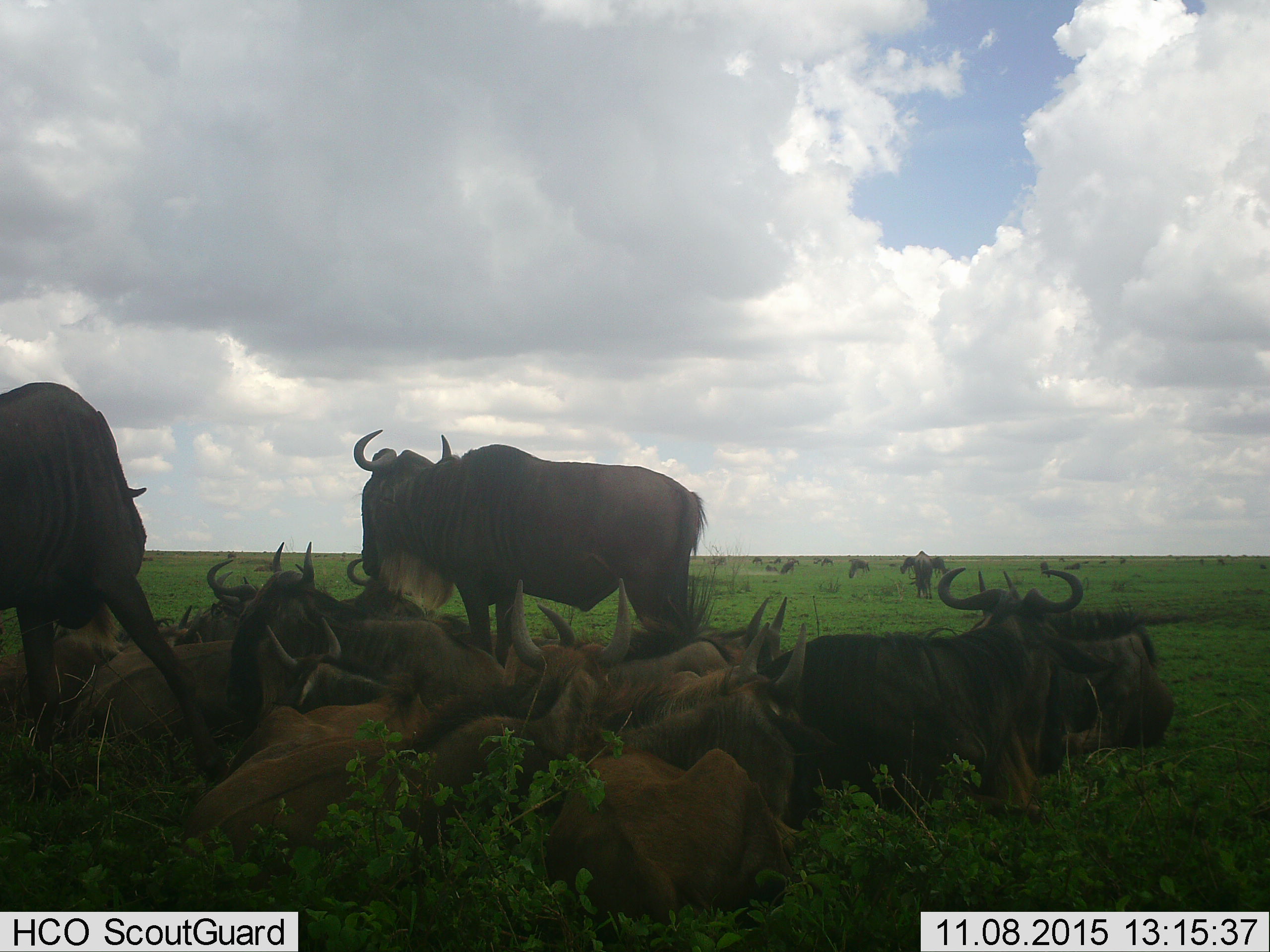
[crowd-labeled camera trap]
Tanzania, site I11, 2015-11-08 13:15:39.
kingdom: Animalia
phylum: Chordata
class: Mammalia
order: Artiodactyla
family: Bovidae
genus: Connochaetes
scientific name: Connochaetes taurinus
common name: blue wildebeest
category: wildebeest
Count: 11-50.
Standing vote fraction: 80%.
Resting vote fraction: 90%.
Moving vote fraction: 40%.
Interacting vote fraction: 50%.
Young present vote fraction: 30%.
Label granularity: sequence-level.